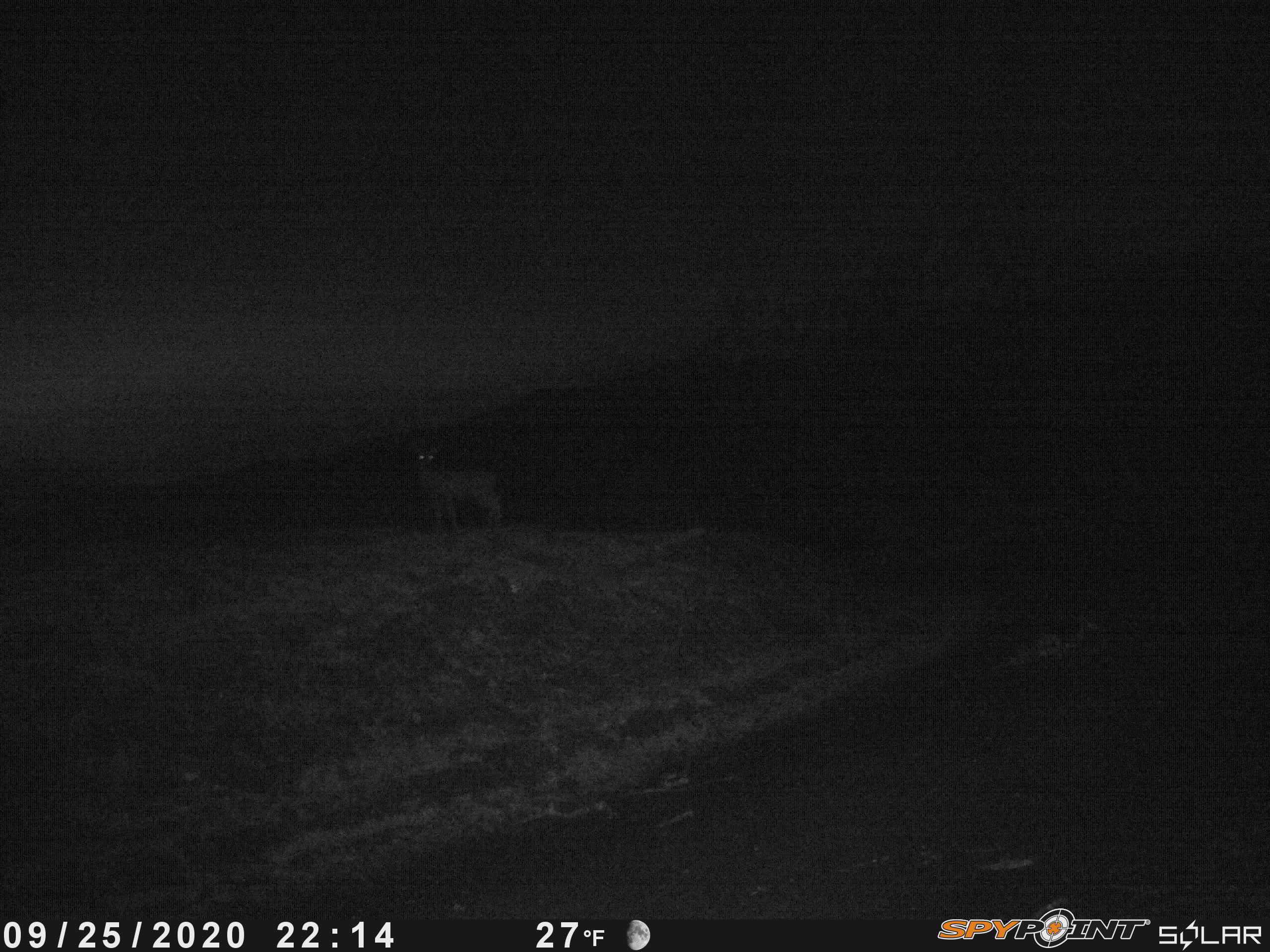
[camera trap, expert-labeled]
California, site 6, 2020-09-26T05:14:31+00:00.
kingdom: Animalia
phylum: Chordata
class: Mammalia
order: Artiodactyla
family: Cervidae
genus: Odocoileus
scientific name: Odocoileus hemionus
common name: mule deer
Mule deer (Odocoileus hemionus).